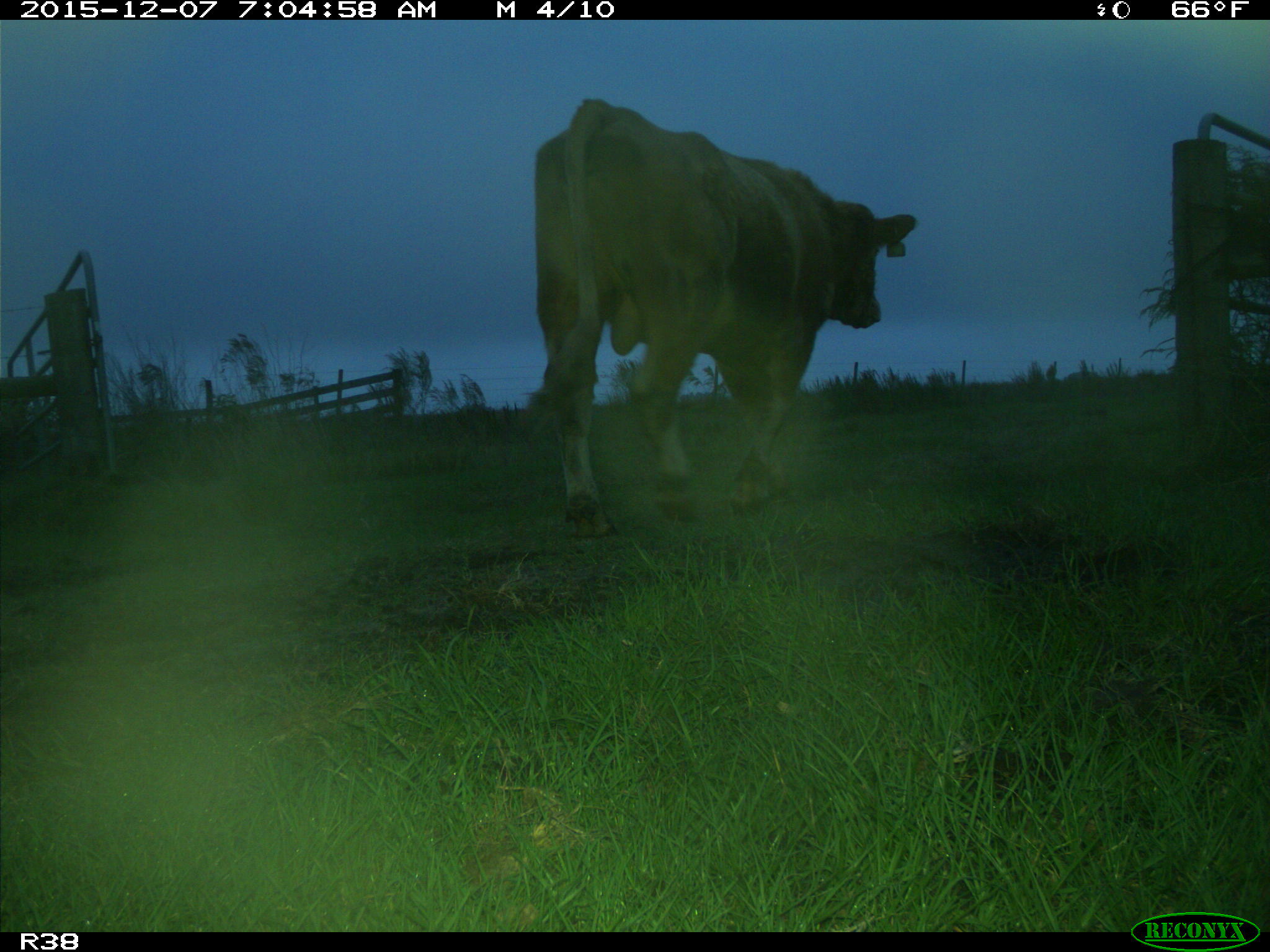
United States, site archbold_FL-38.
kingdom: Animalia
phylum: Chordata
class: Mammalia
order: Artiodactyla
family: Bovidae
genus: Bos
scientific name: Bos taurus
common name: domestic cow